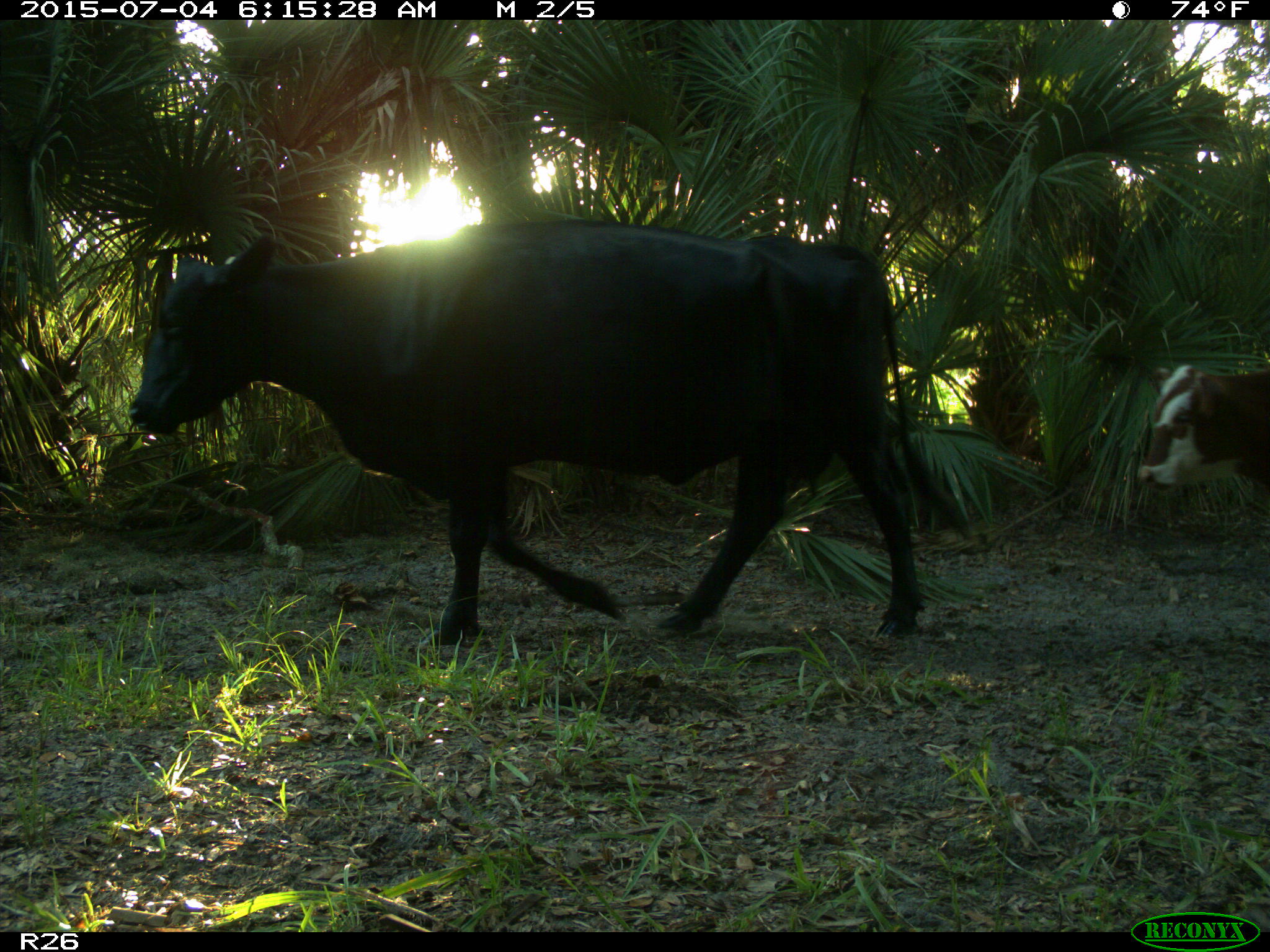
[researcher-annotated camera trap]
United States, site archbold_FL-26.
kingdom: Animalia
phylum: Chordata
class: Mammalia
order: Artiodactyla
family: Bovidae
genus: Bos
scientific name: Bos taurus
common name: domestic cow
Bos taurus (domestic cow).